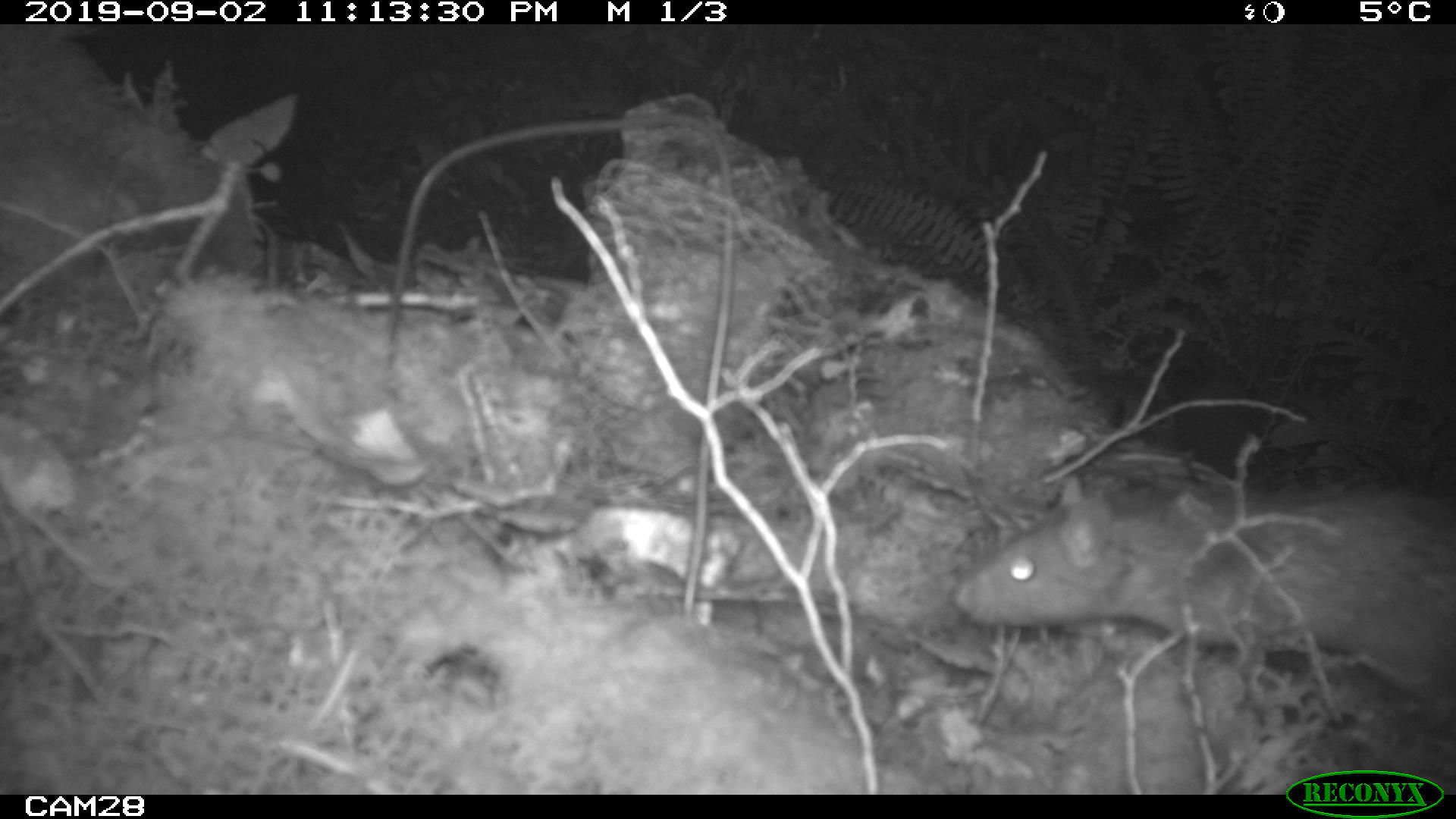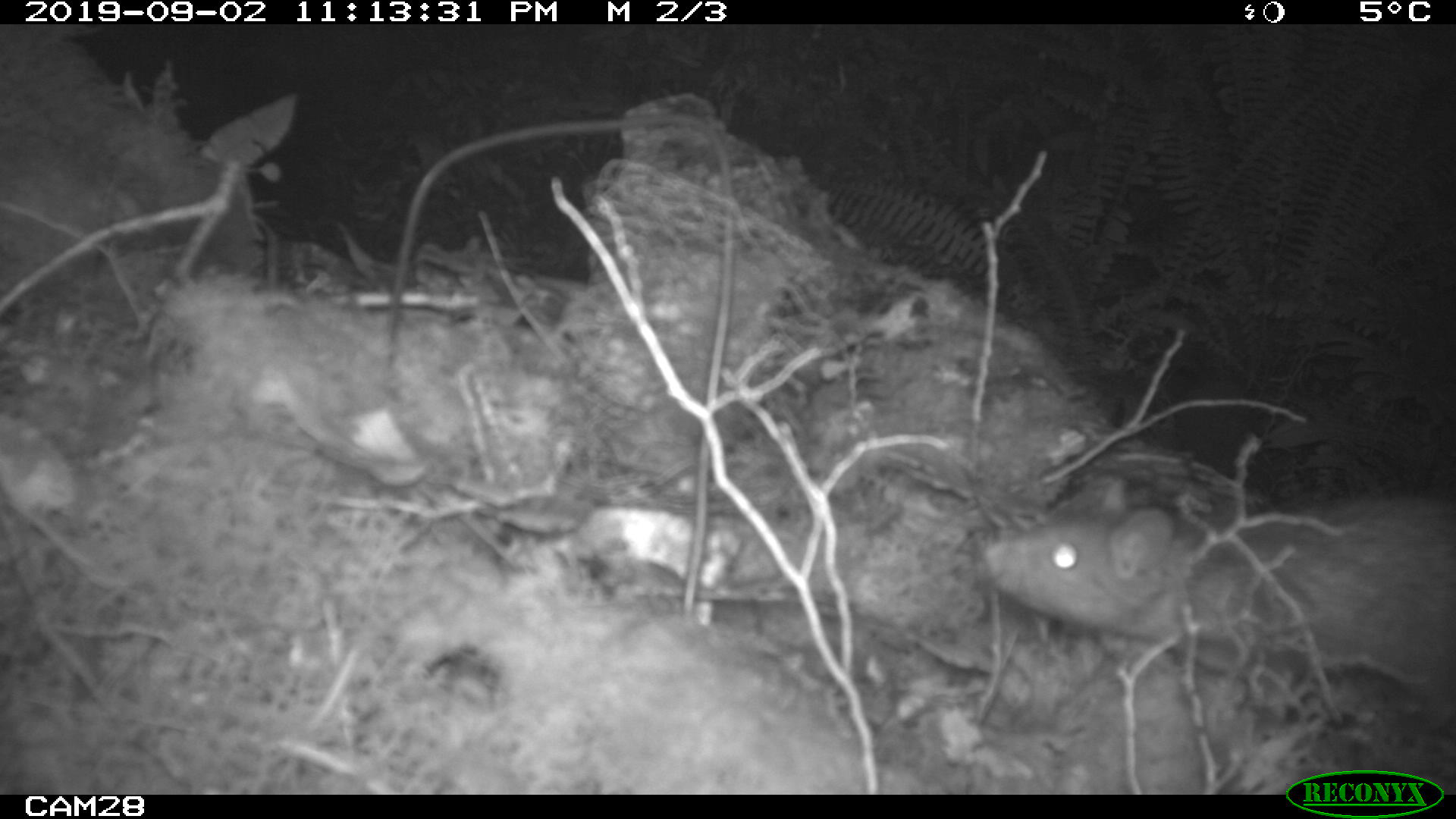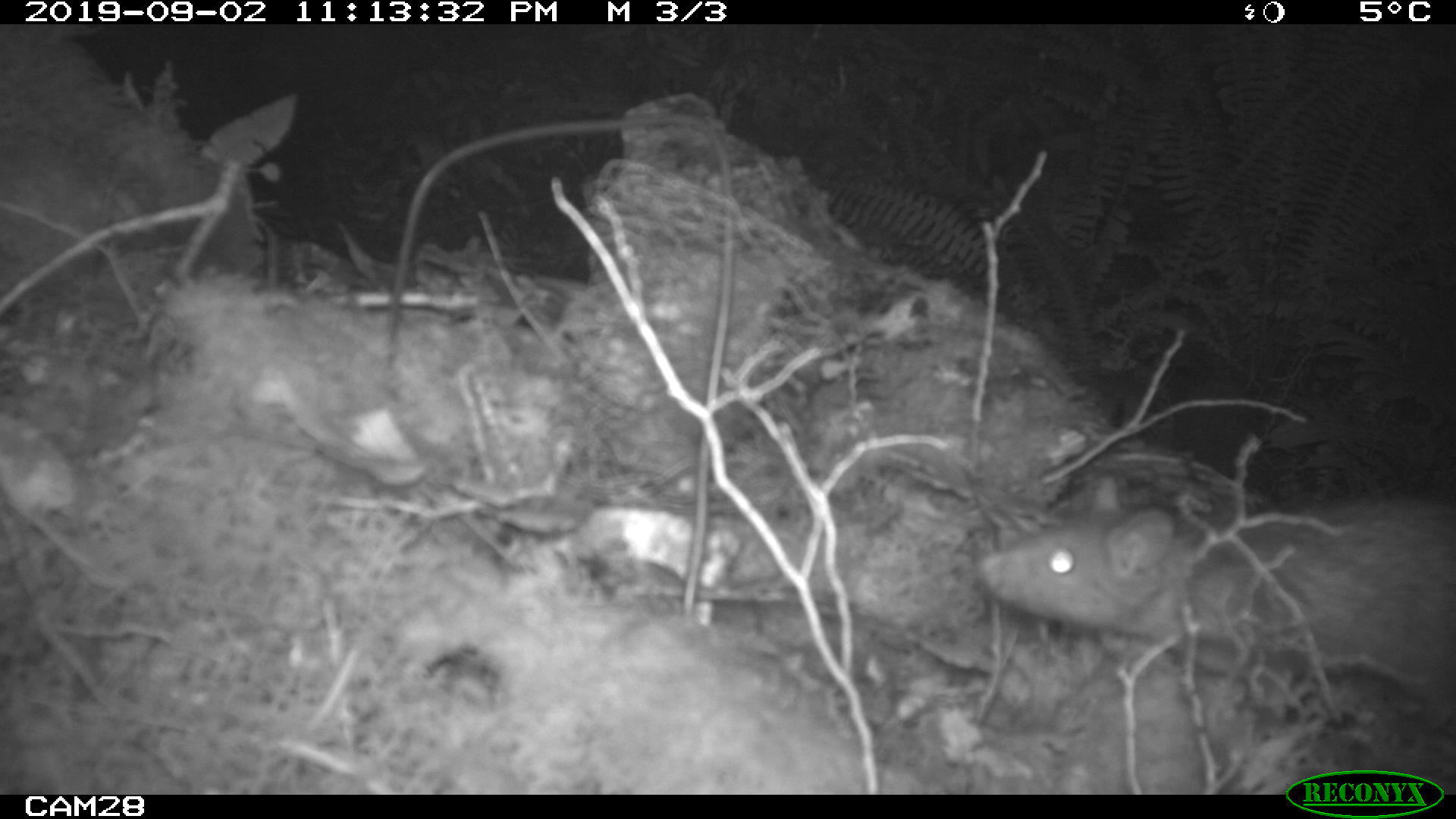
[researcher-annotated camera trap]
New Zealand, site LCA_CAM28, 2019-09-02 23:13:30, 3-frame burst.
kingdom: Animalia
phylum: Chordata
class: Mammalia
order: Rodentia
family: Muridae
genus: Rattus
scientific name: Rattus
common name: rat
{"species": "rat (Rattus)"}